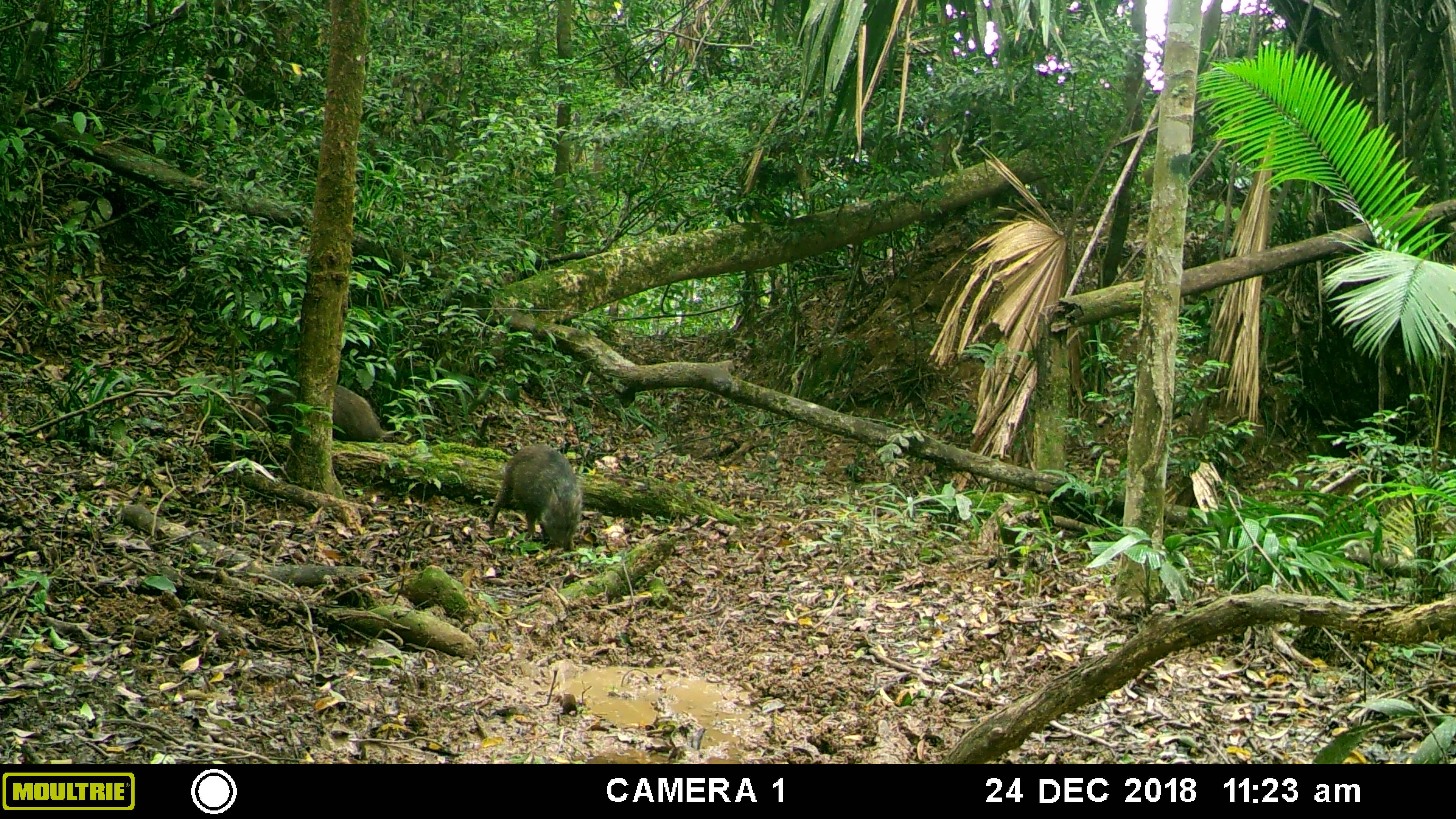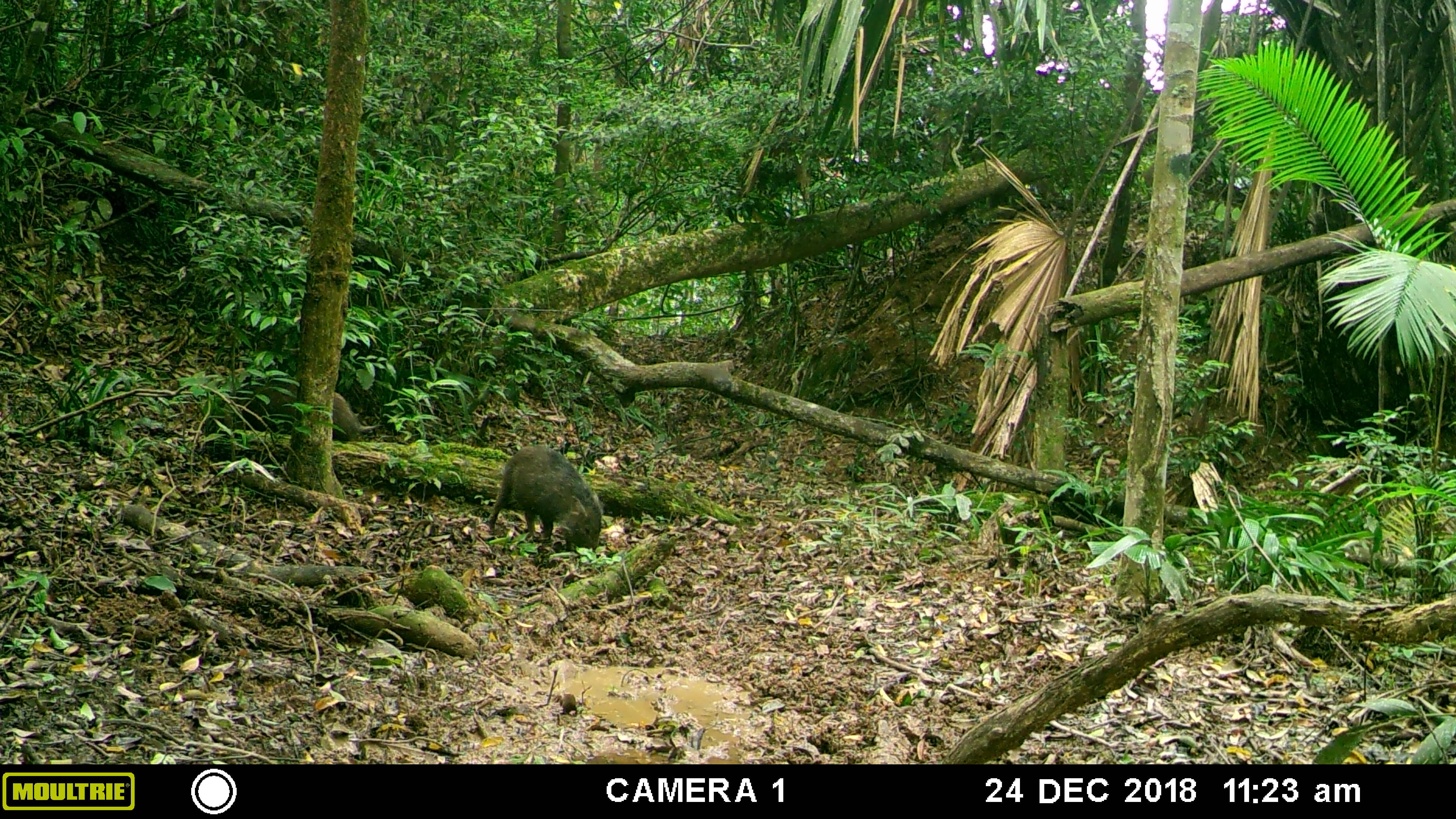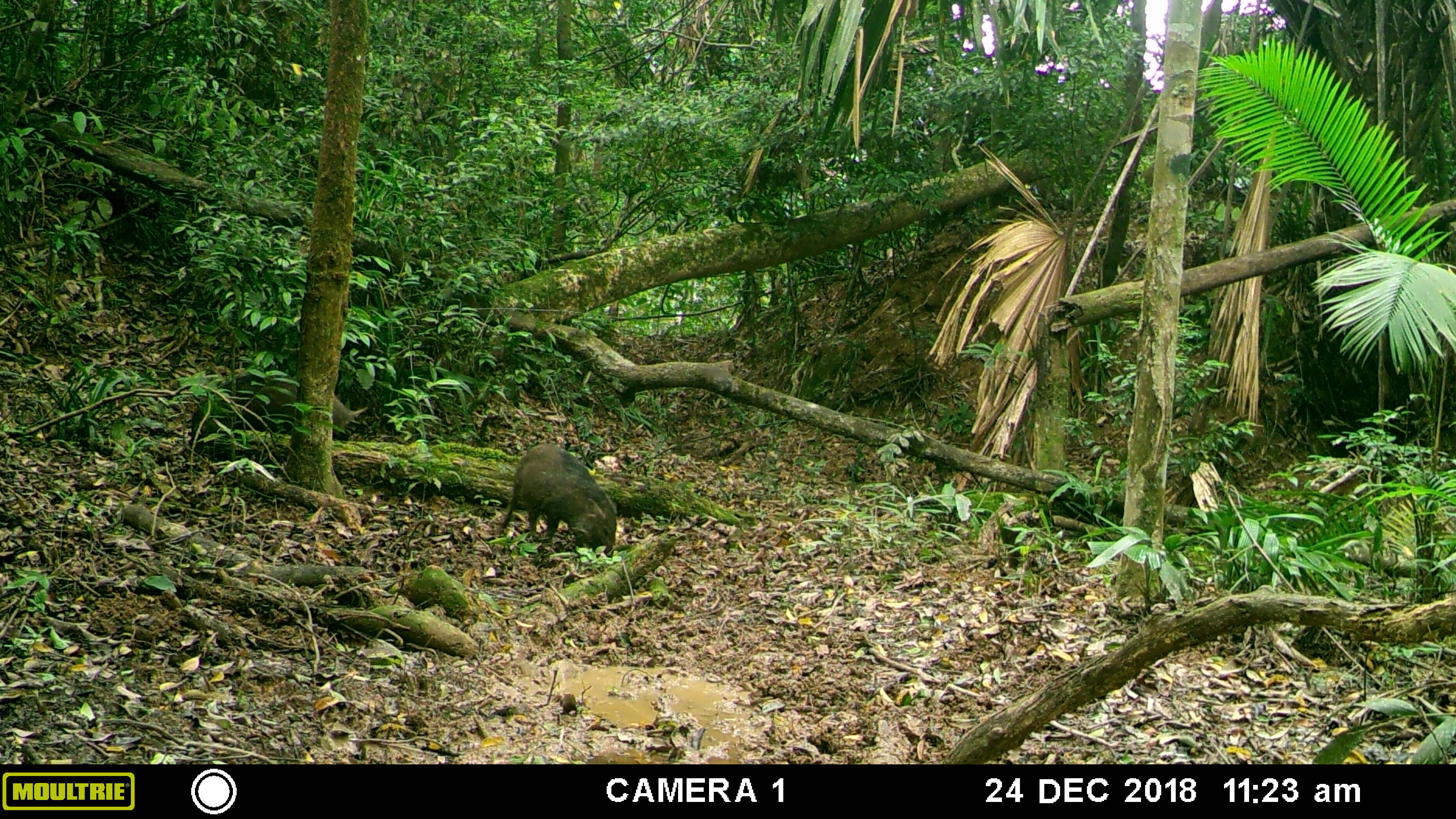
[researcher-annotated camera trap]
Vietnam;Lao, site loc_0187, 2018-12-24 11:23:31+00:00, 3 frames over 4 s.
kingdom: Animalia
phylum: Chordata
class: Mammalia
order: Artiodactyla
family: Suidae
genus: Sus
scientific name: Sus scrofa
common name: eurasian wild pig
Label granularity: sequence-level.